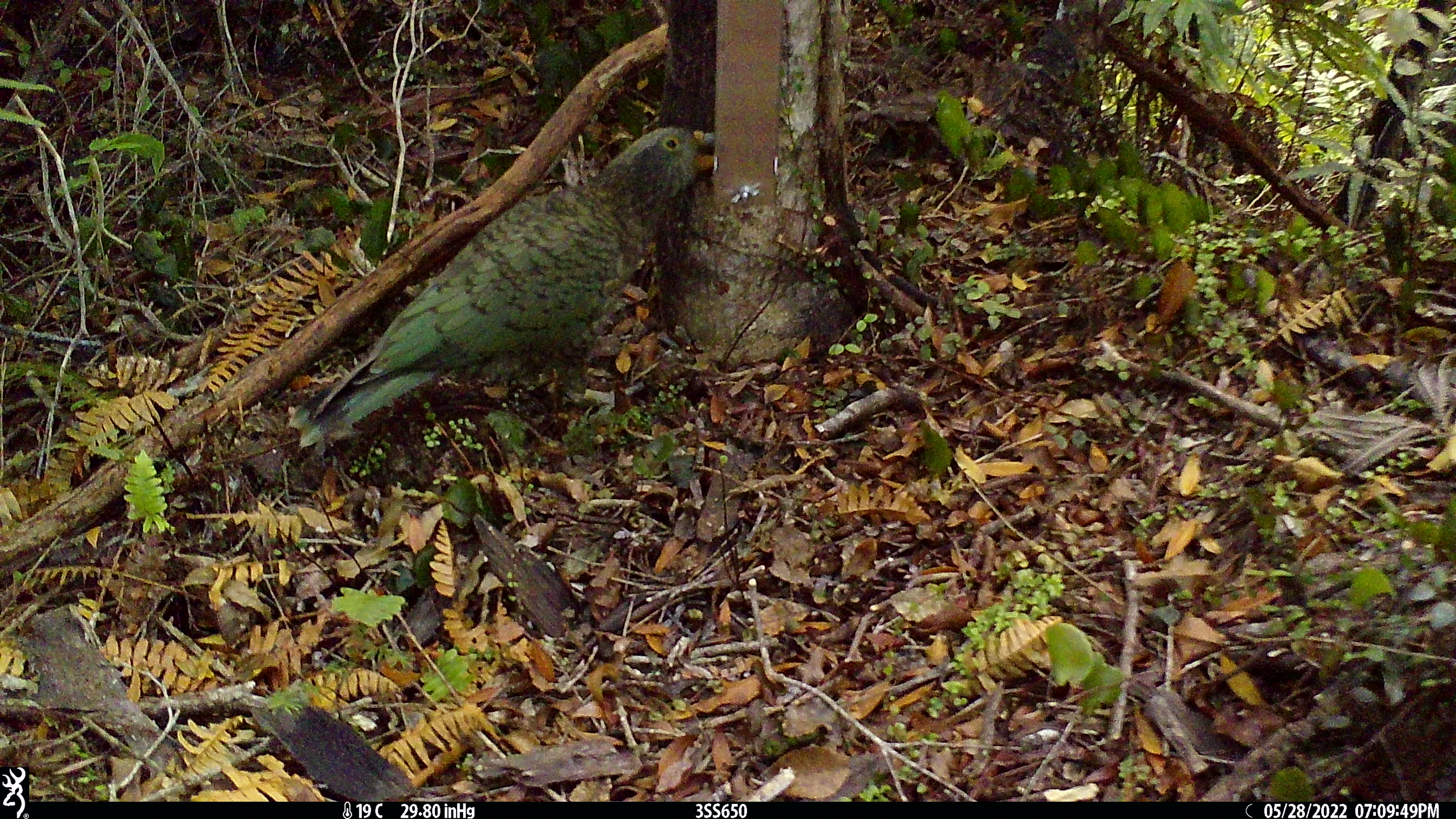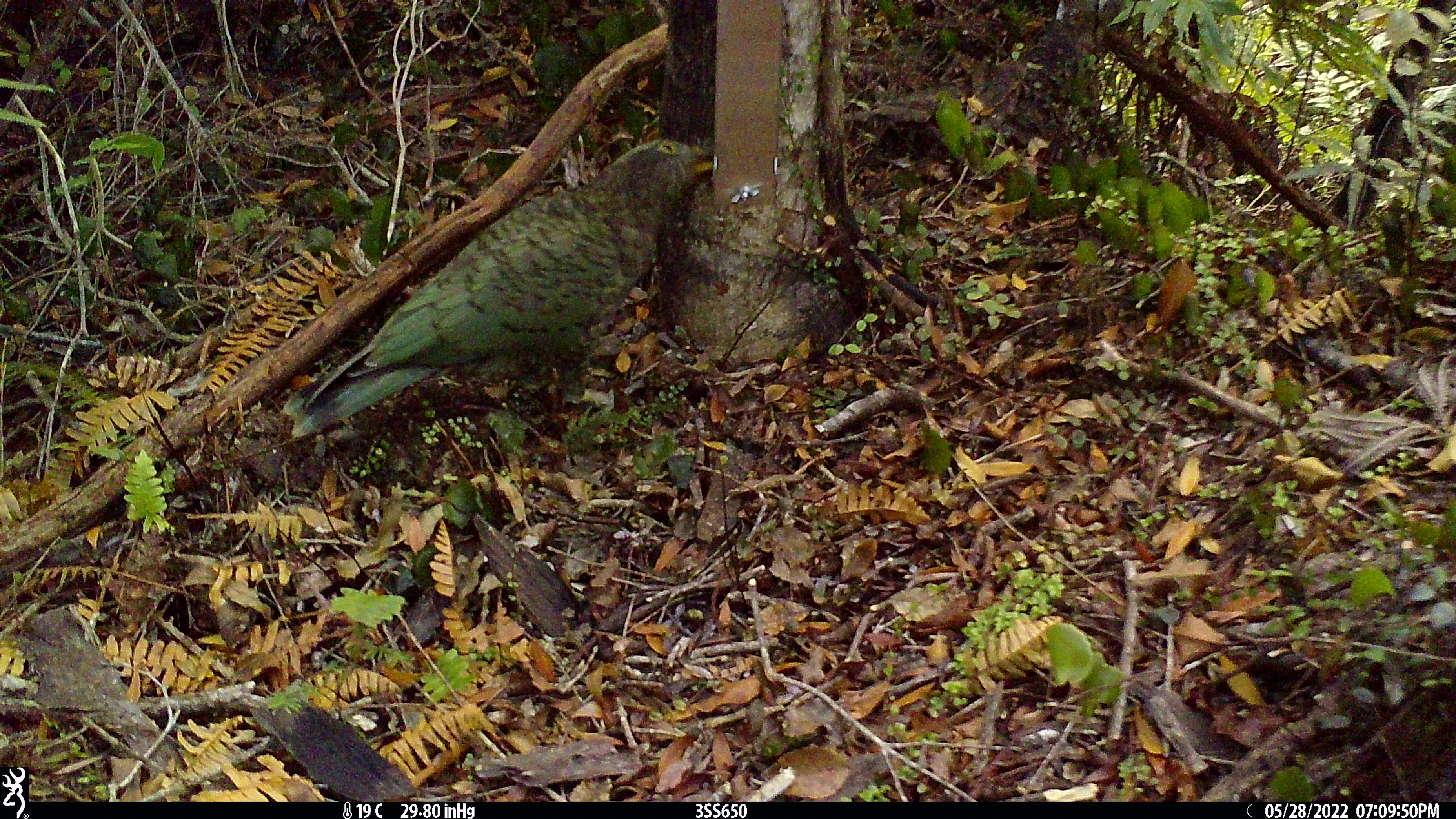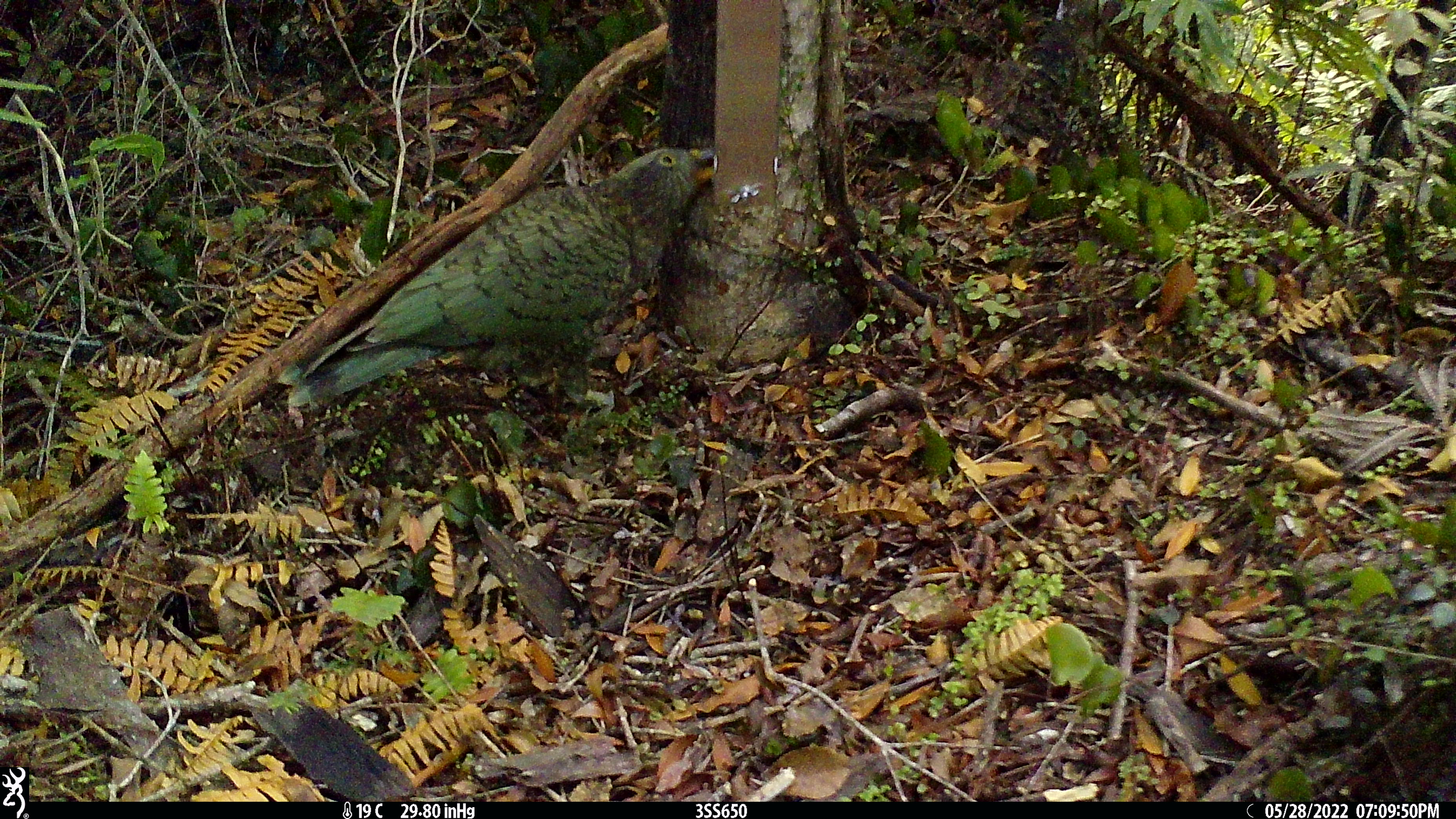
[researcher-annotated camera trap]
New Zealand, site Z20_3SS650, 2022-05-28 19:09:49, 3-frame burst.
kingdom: Animalia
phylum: Chordata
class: Aves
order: Psittaciformes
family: Strigopidae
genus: Nestor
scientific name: Nestor notabilis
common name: kea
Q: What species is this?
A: Kea (Nestor notabilis).